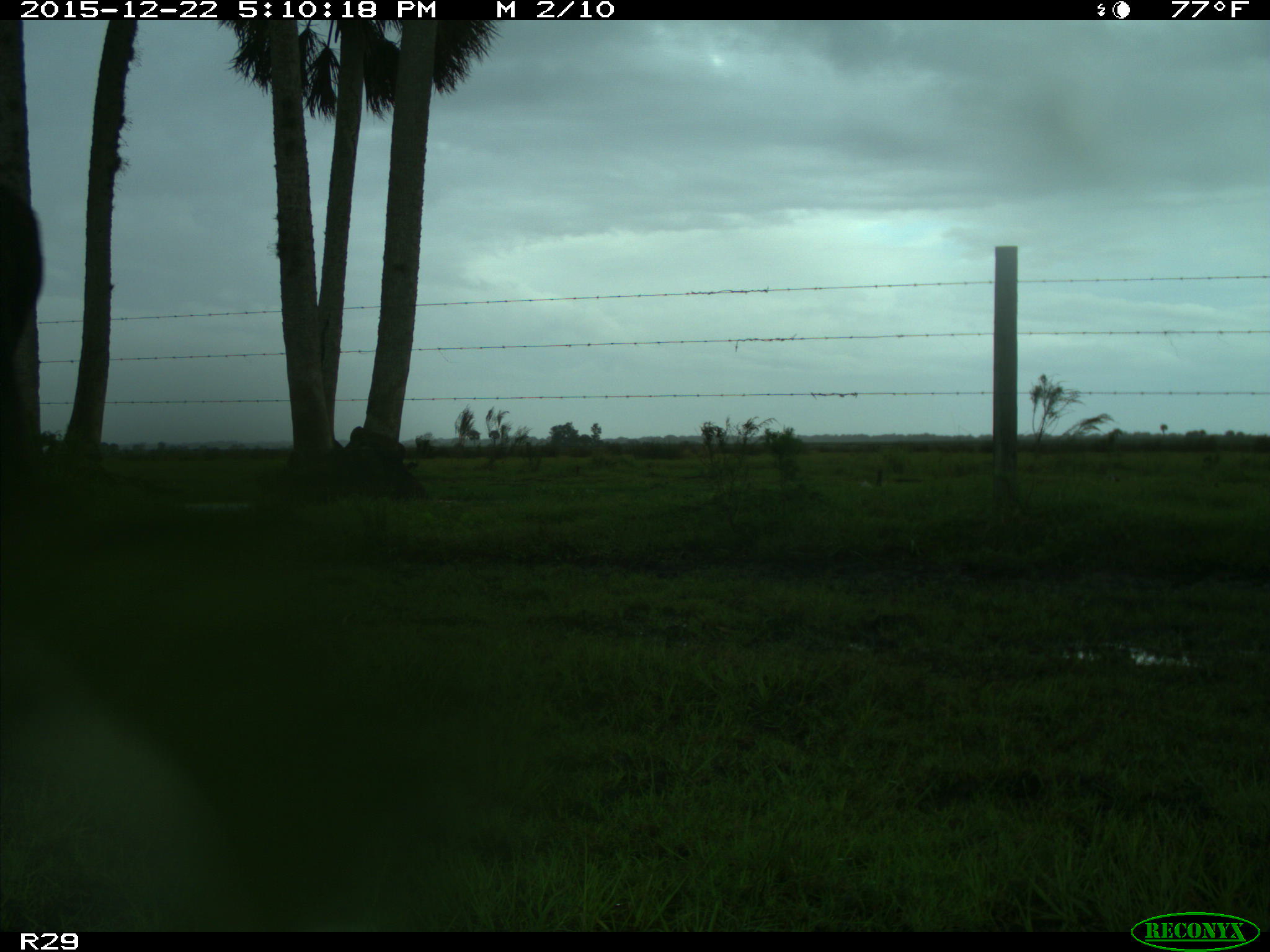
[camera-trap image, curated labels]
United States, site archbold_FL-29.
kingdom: Animalia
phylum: Chordata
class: Mammalia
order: Artiodactyla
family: Bovidae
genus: Bos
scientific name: Bos taurus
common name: domestic cow